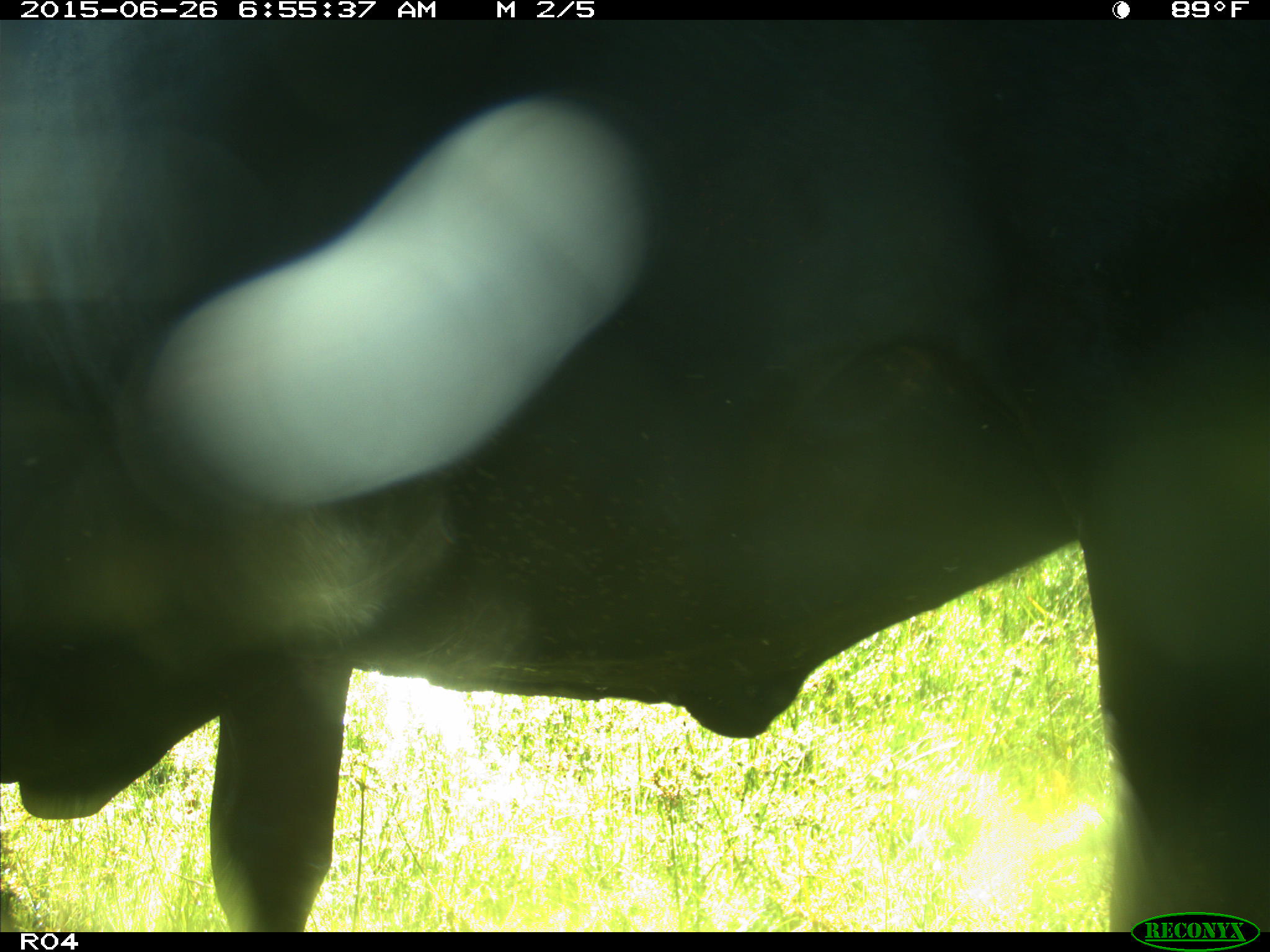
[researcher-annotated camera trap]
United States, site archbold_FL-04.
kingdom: Animalia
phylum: Chordata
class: Mammalia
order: Artiodactyla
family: Bovidae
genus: Bos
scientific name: Bos taurus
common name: domestic cow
Bos taurus (domestic cow).